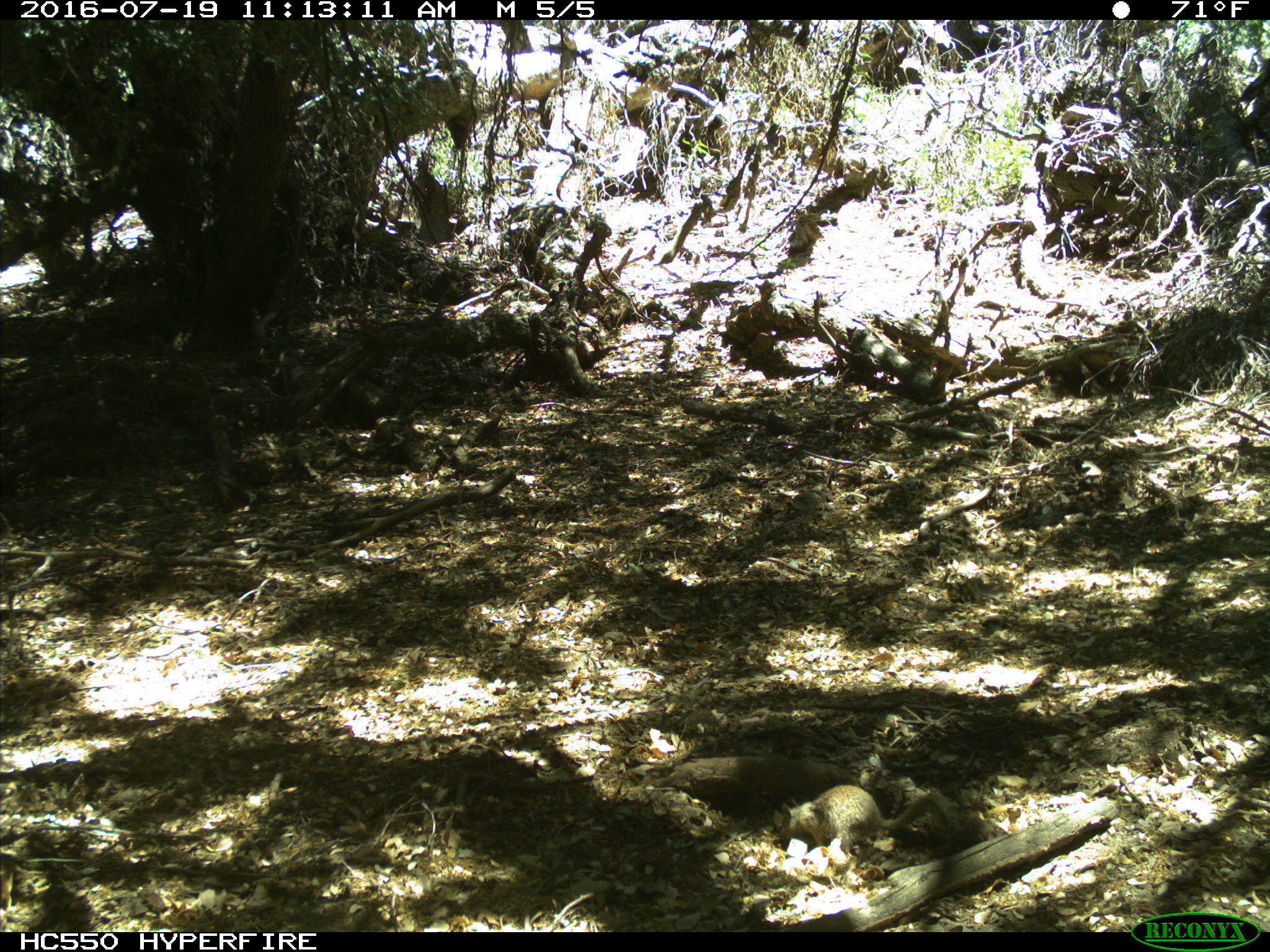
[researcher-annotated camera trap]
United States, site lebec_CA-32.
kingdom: Animalia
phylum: Chordata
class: Mammalia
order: Rodentia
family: Sciuridae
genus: Otospermophilus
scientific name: Otospermophilus beecheyi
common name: california ground squirrel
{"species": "Otospermophilus beecheyi (california ground squirrel)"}